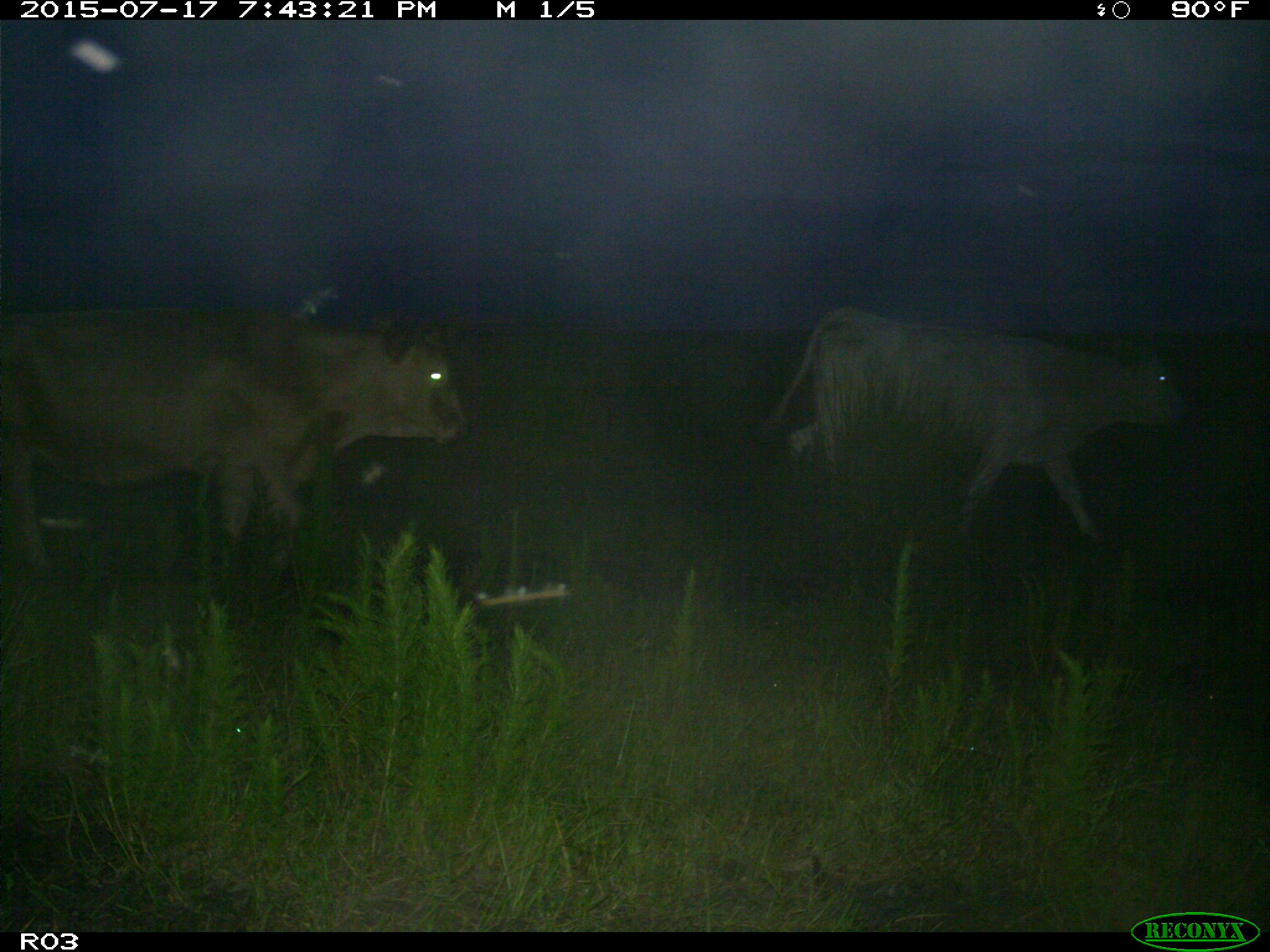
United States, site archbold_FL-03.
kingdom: Animalia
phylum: Chordata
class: Mammalia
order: Artiodactyla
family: Bovidae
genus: Bos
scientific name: Bos taurus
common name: domestic cow